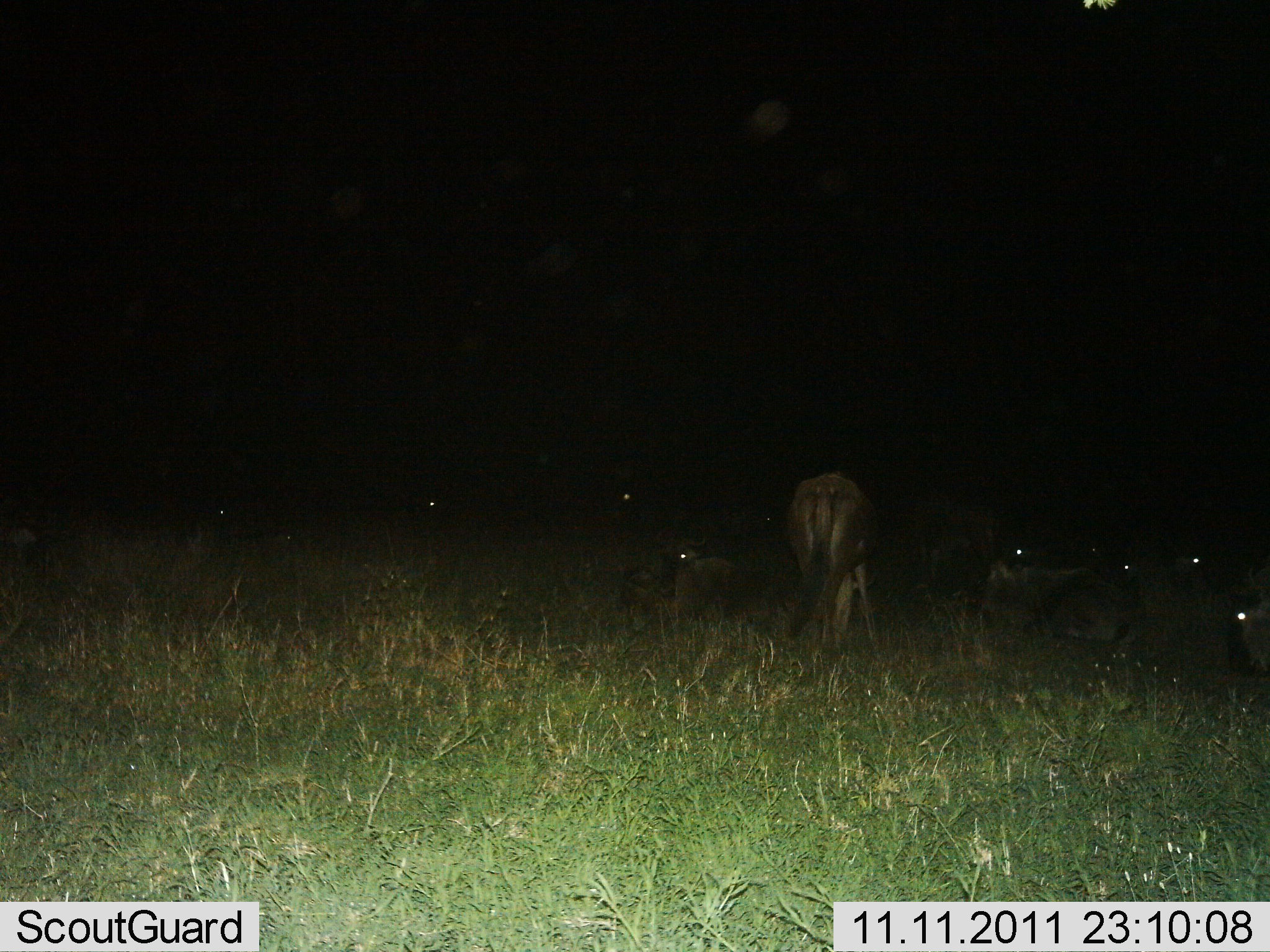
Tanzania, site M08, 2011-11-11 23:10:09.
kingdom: Animalia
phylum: Chordata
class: Mammalia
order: Artiodactyla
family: Bovidae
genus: Connochaetes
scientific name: Connochaetes taurinus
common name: blue wildebeest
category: wildebeest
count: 11-50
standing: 45%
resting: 82%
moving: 0%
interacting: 0%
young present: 0%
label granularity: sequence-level